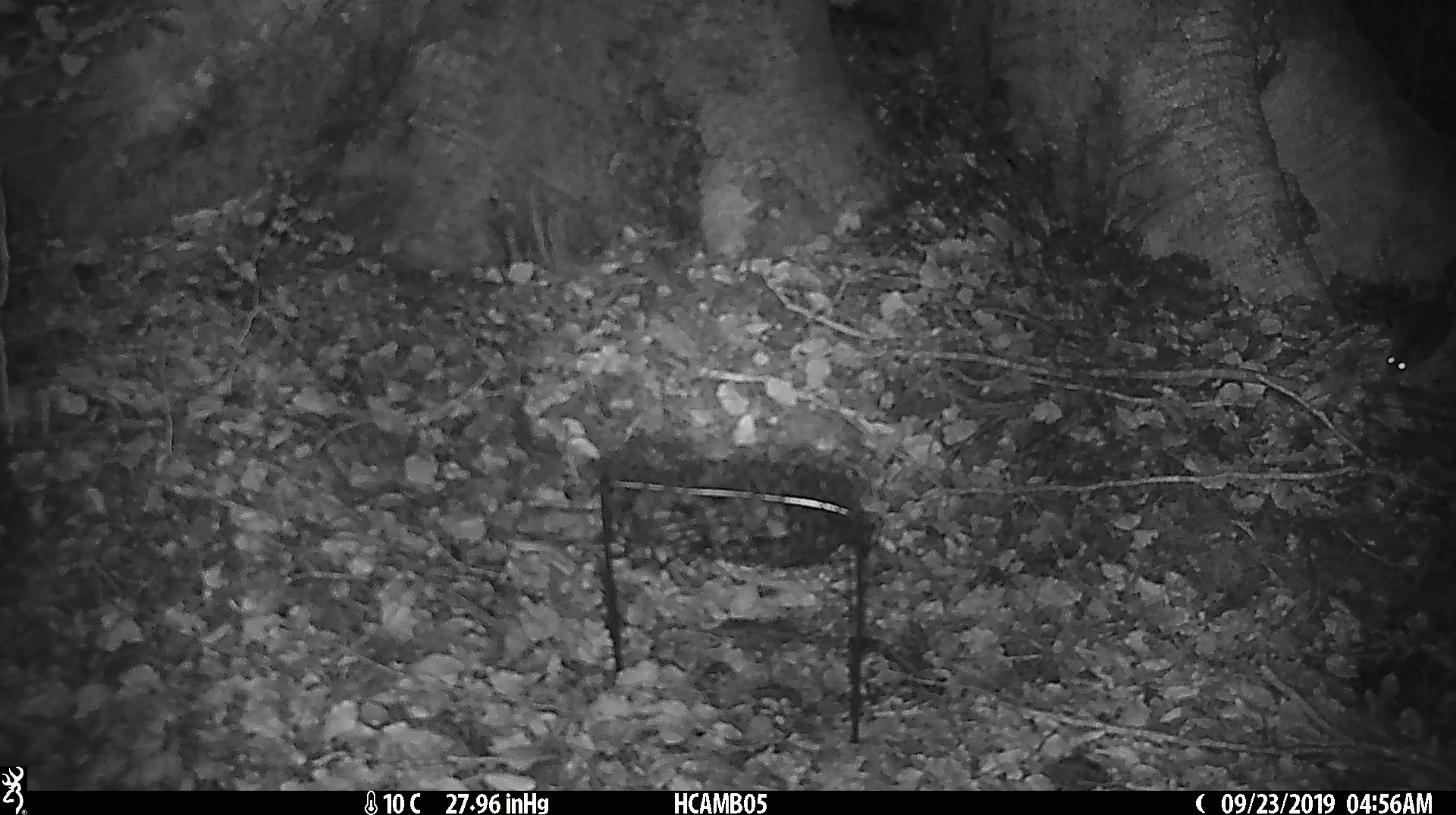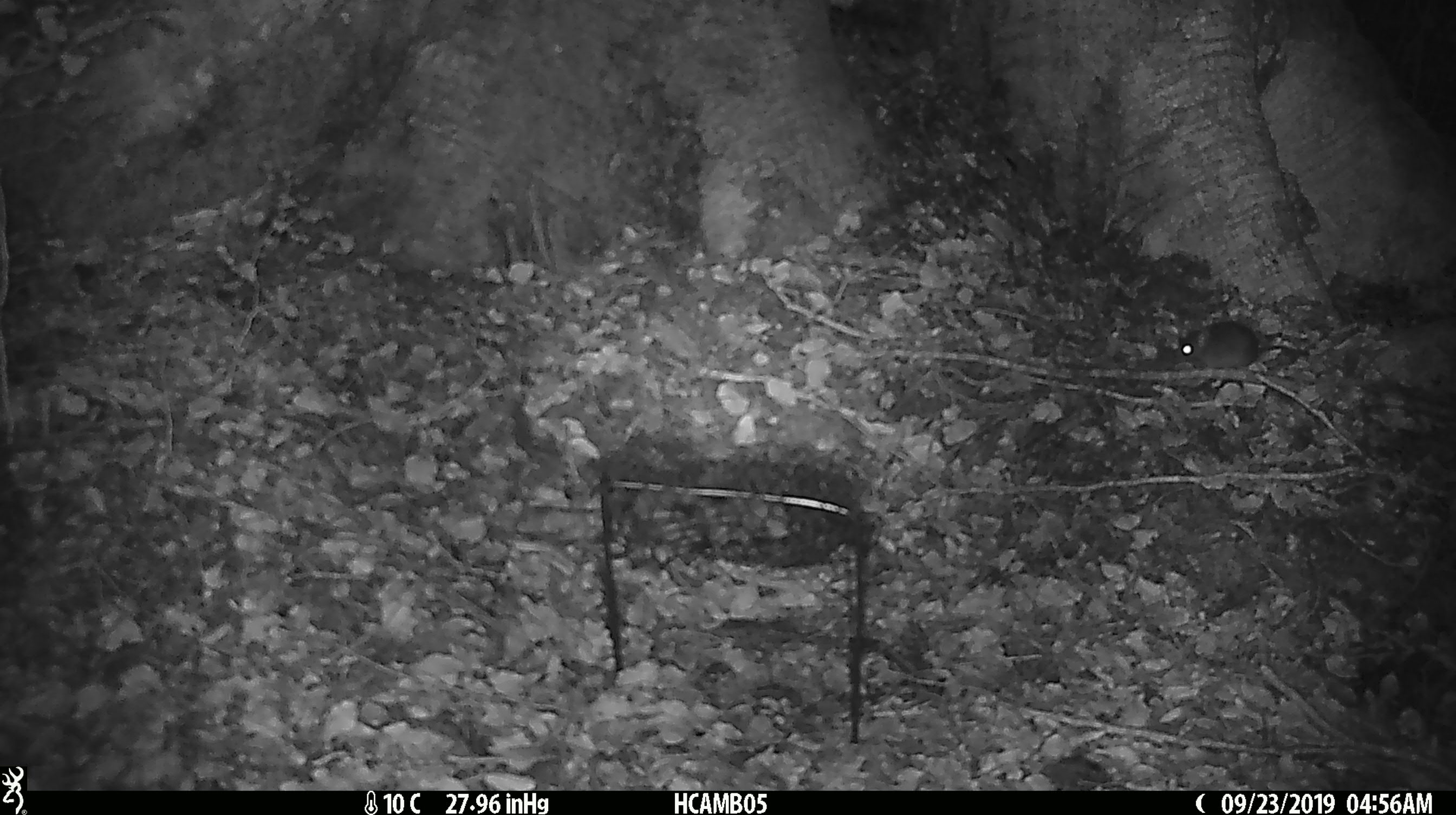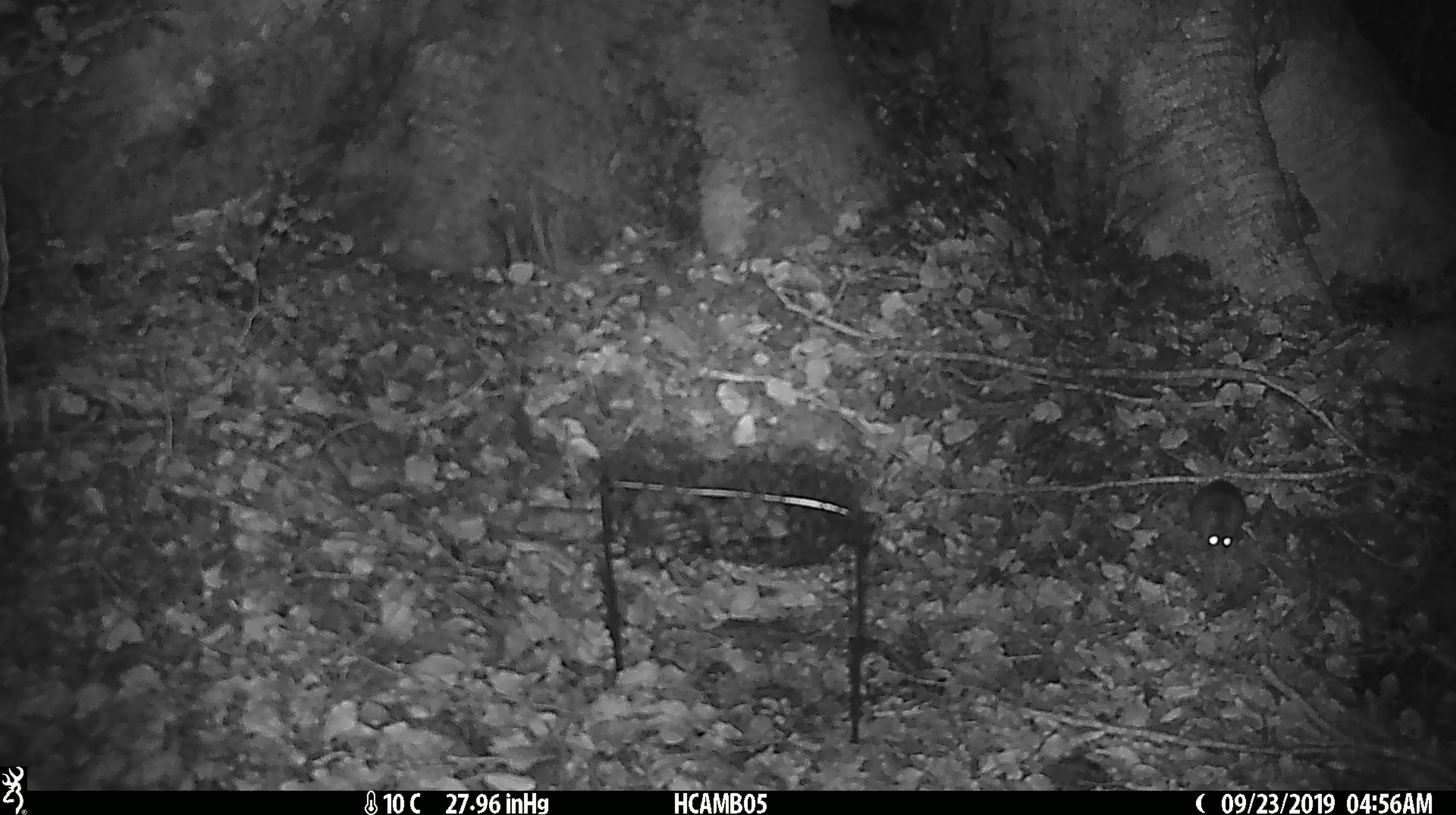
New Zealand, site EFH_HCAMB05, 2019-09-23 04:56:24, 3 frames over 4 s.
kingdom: Animalia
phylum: Chordata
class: Mammalia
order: Rodentia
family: Muridae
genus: Mus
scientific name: Mus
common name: mouse